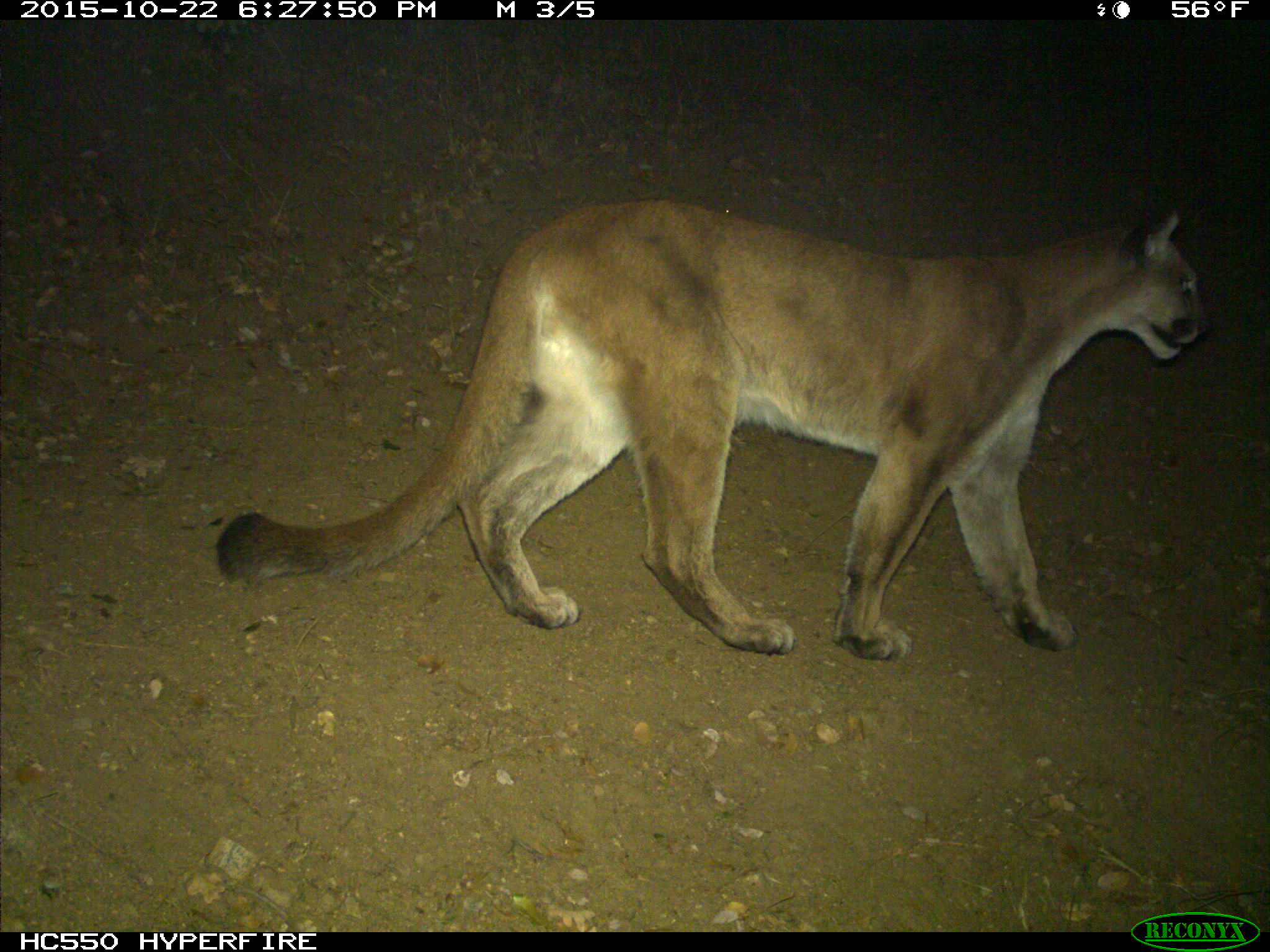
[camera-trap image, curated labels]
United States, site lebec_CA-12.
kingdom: Animalia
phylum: Chordata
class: Mammalia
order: Carnivora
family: Felidae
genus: Puma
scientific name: Puma concolor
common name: mountain lion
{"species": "Puma concolor (mountain lion)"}